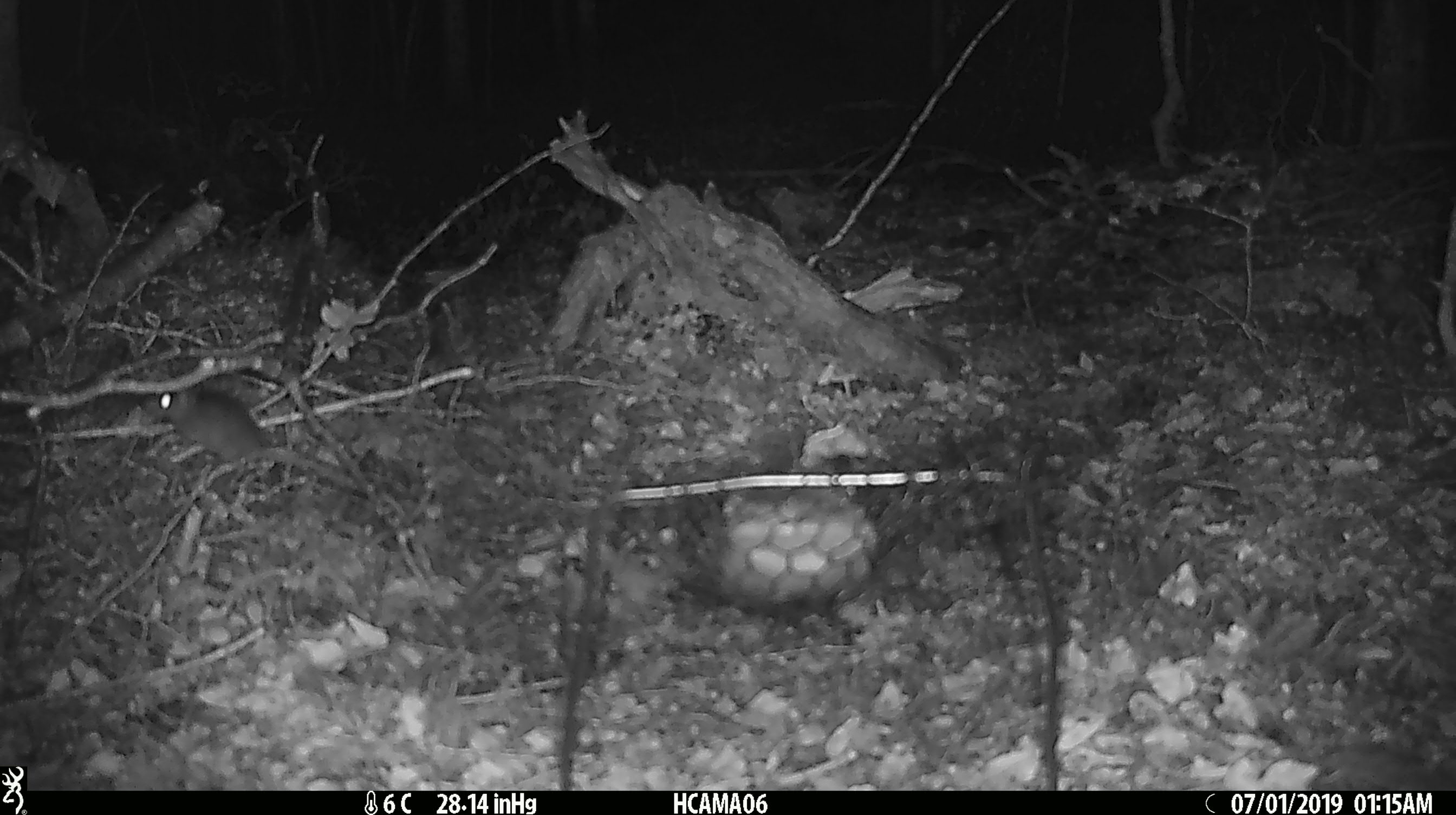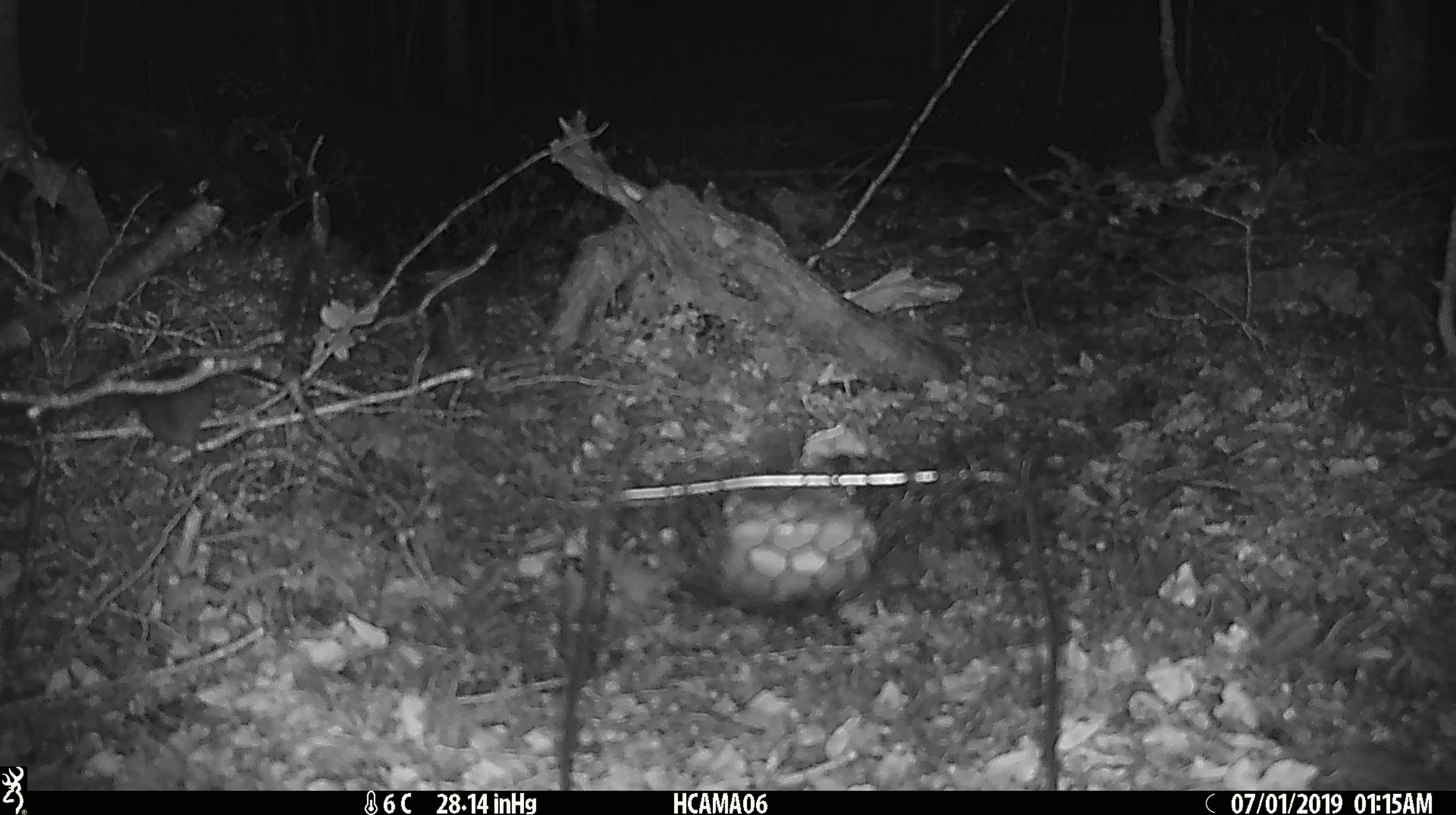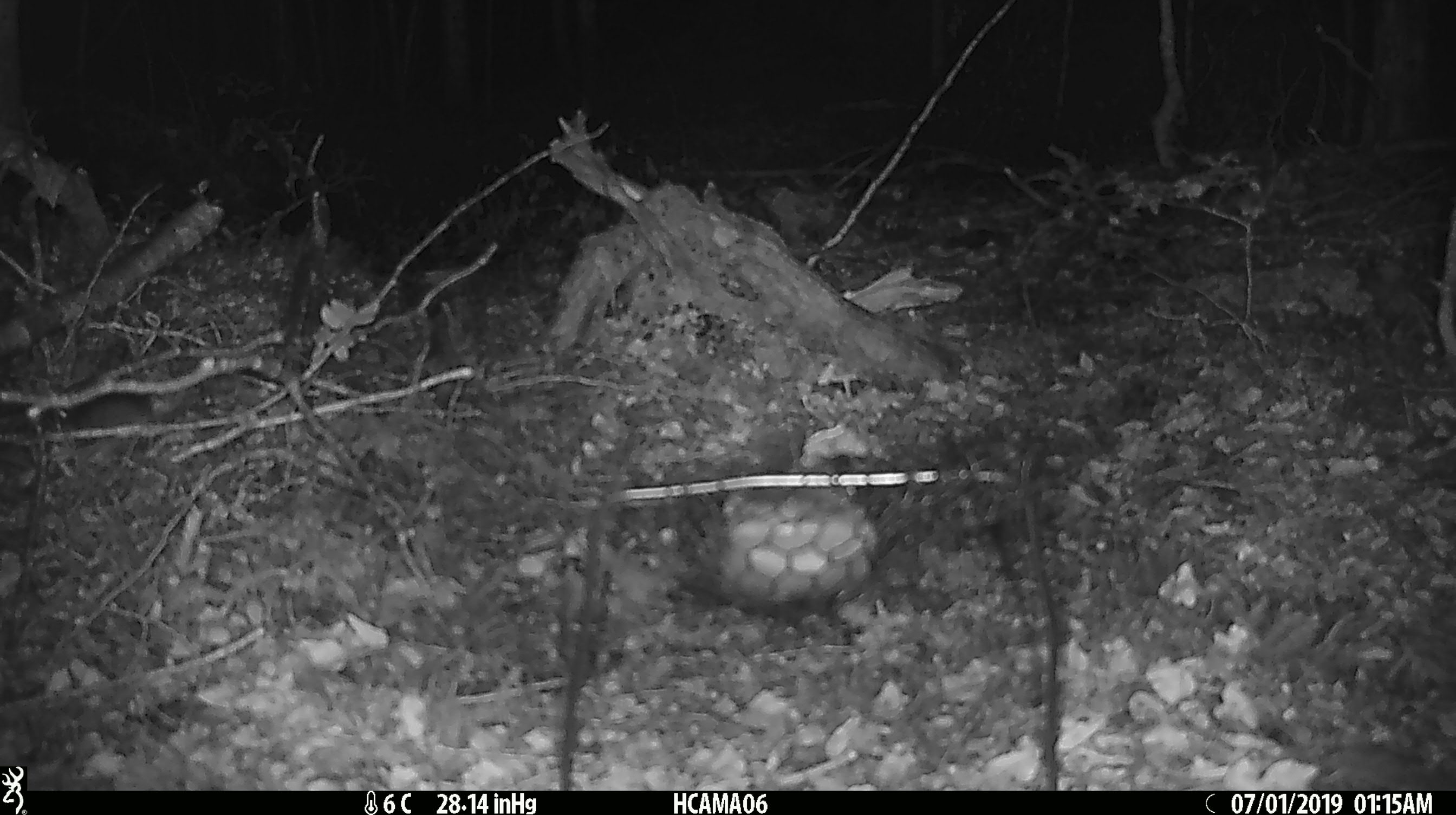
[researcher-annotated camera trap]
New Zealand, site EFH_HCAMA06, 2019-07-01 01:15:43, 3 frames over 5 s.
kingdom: Animalia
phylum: Chordata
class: Mammalia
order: Rodentia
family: Muridae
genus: Rattus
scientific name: Rattus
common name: rat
Rat (Rattus).